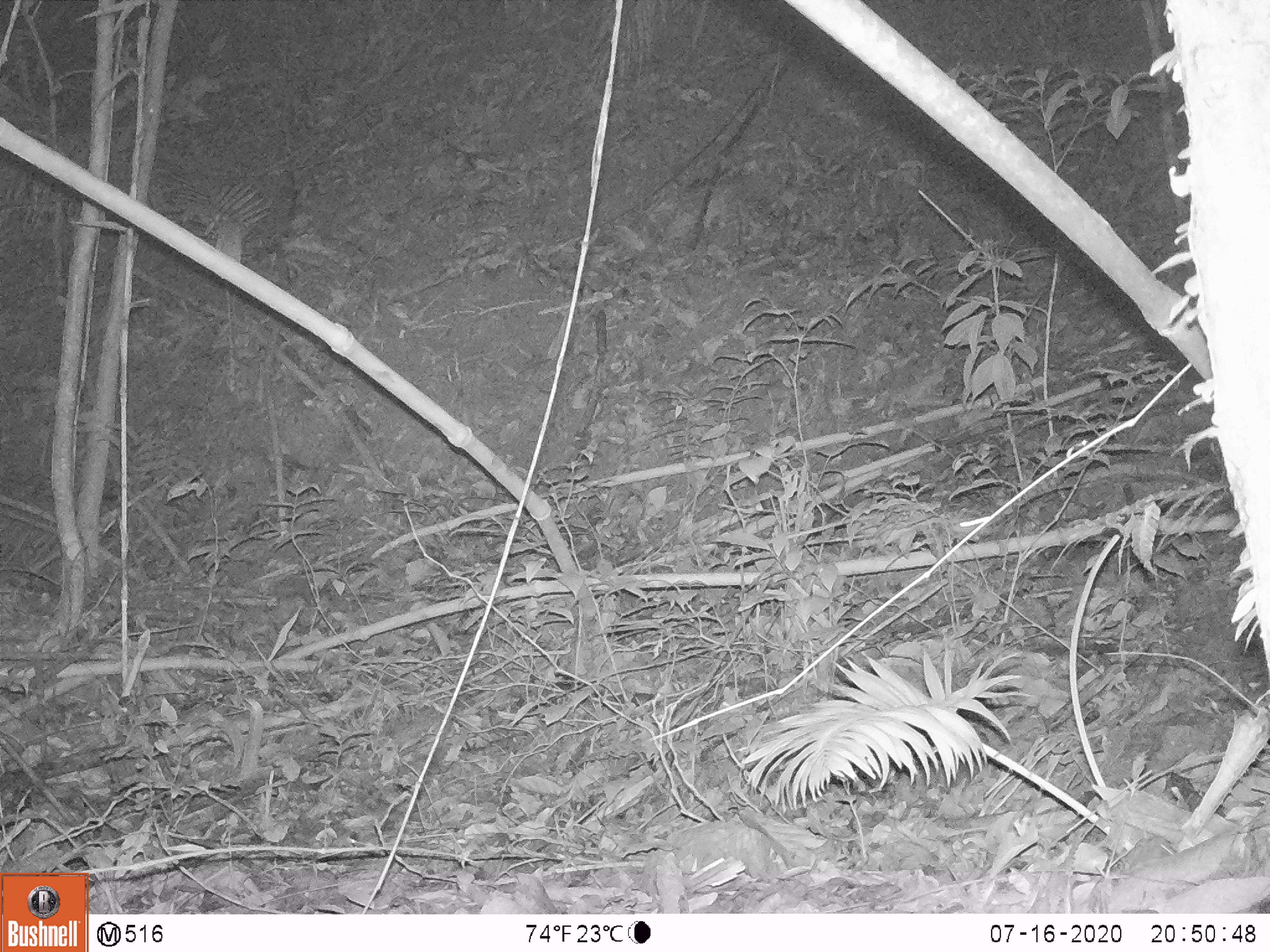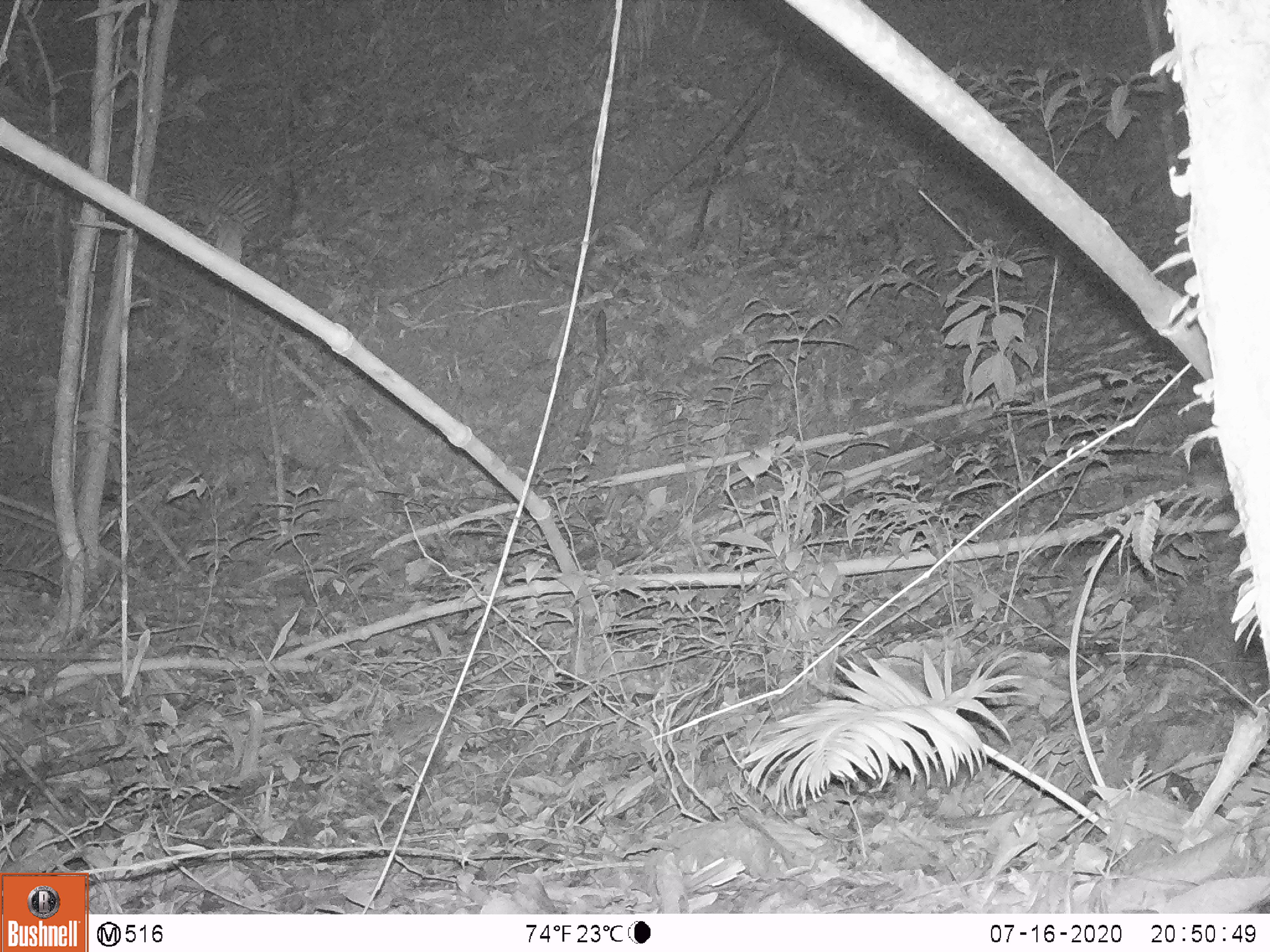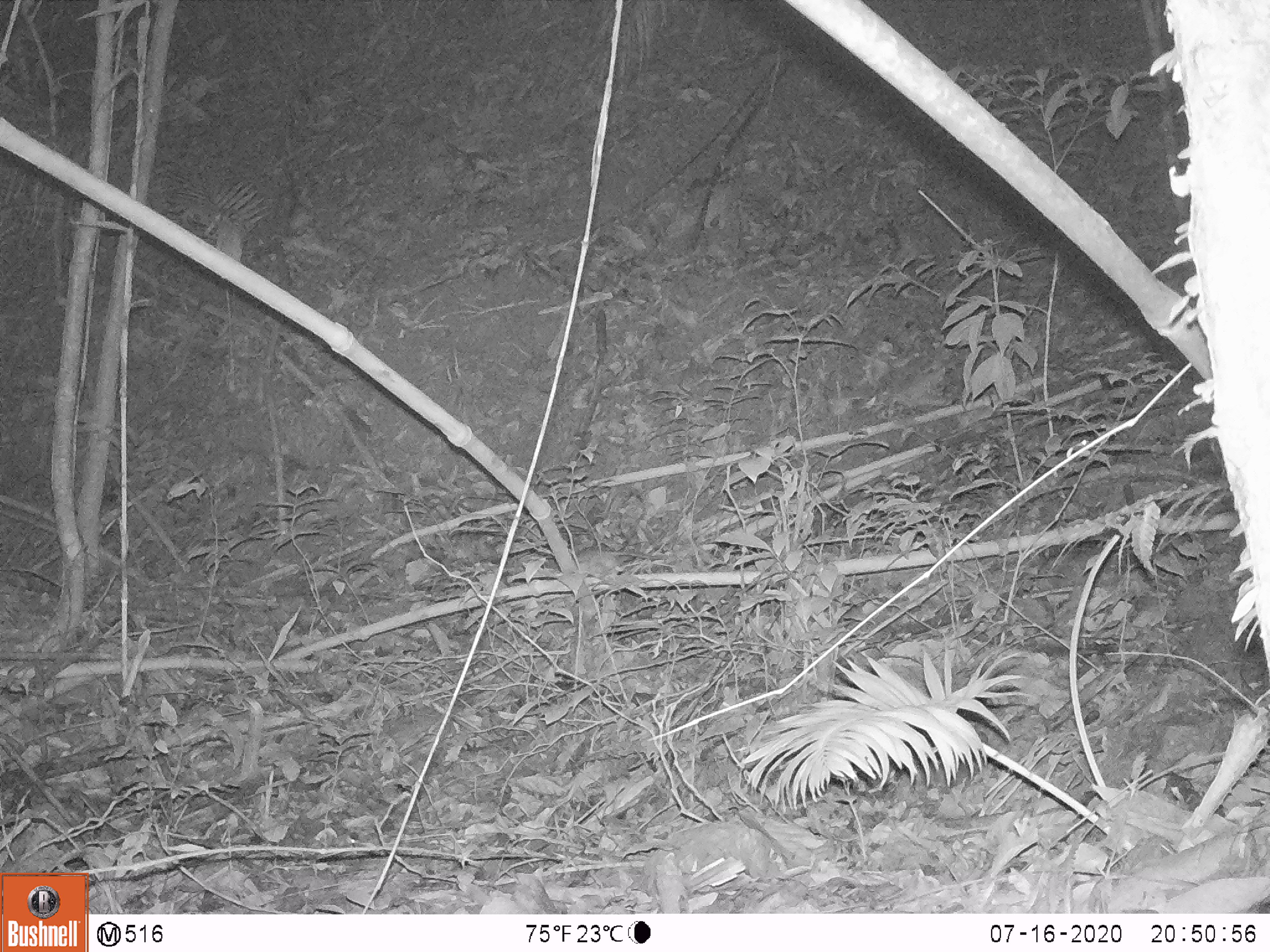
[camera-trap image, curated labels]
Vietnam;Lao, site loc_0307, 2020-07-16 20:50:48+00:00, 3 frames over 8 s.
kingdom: Animalia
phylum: Chordata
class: Mammalia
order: Rodentia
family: Muridae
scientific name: Muridae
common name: old-world mice and rats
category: unidentified murid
Unidentified murid (old-world mice and rats) (Muridae). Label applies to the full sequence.